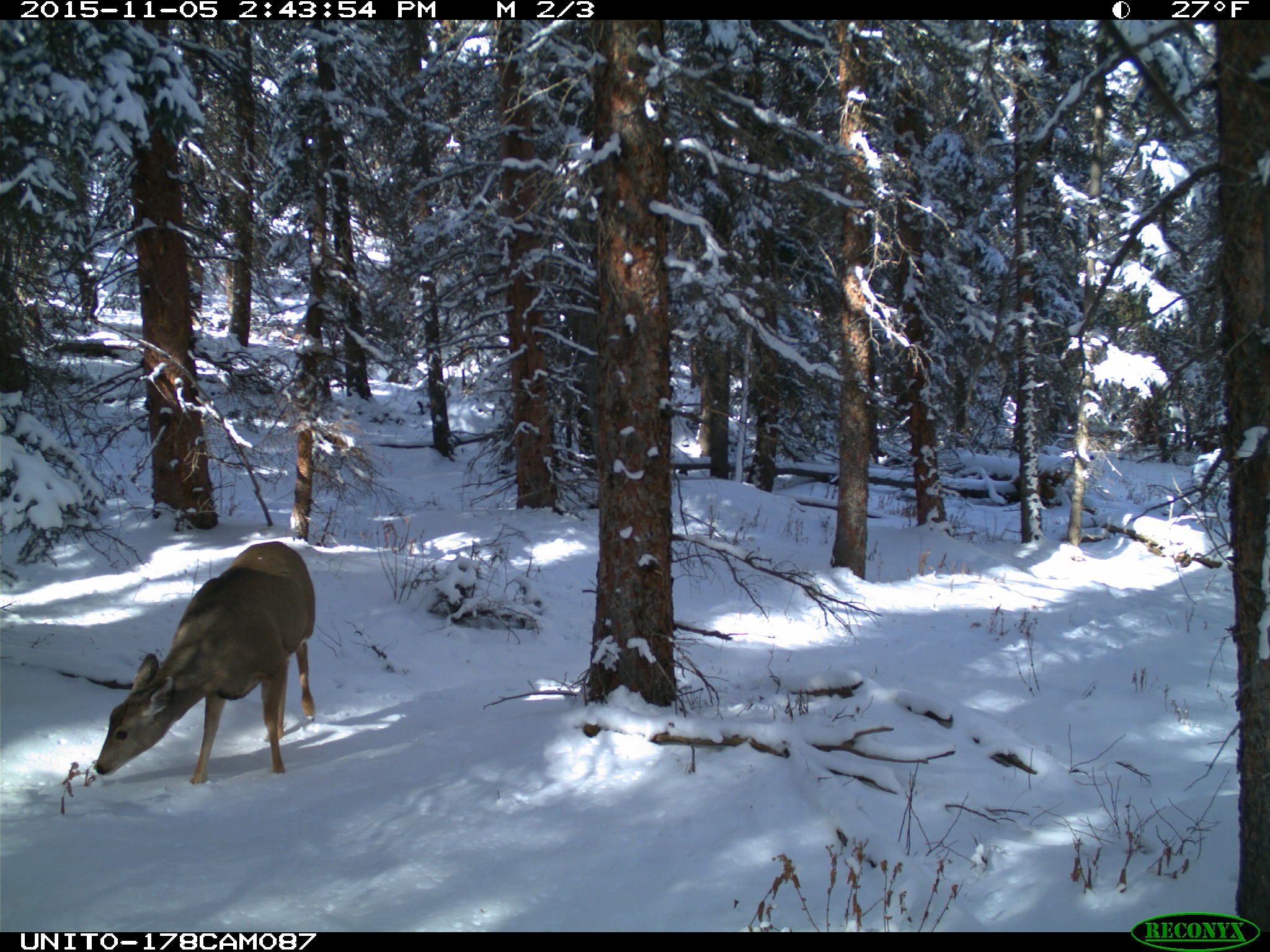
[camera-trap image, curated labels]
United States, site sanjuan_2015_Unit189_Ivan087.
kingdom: Animalia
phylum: Chordata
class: Mammalia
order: Artiodactyla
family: Cervidae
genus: Odocoileus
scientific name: Odocoileus hemionus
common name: mule deer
Odocoileus hemionus (mule deer).